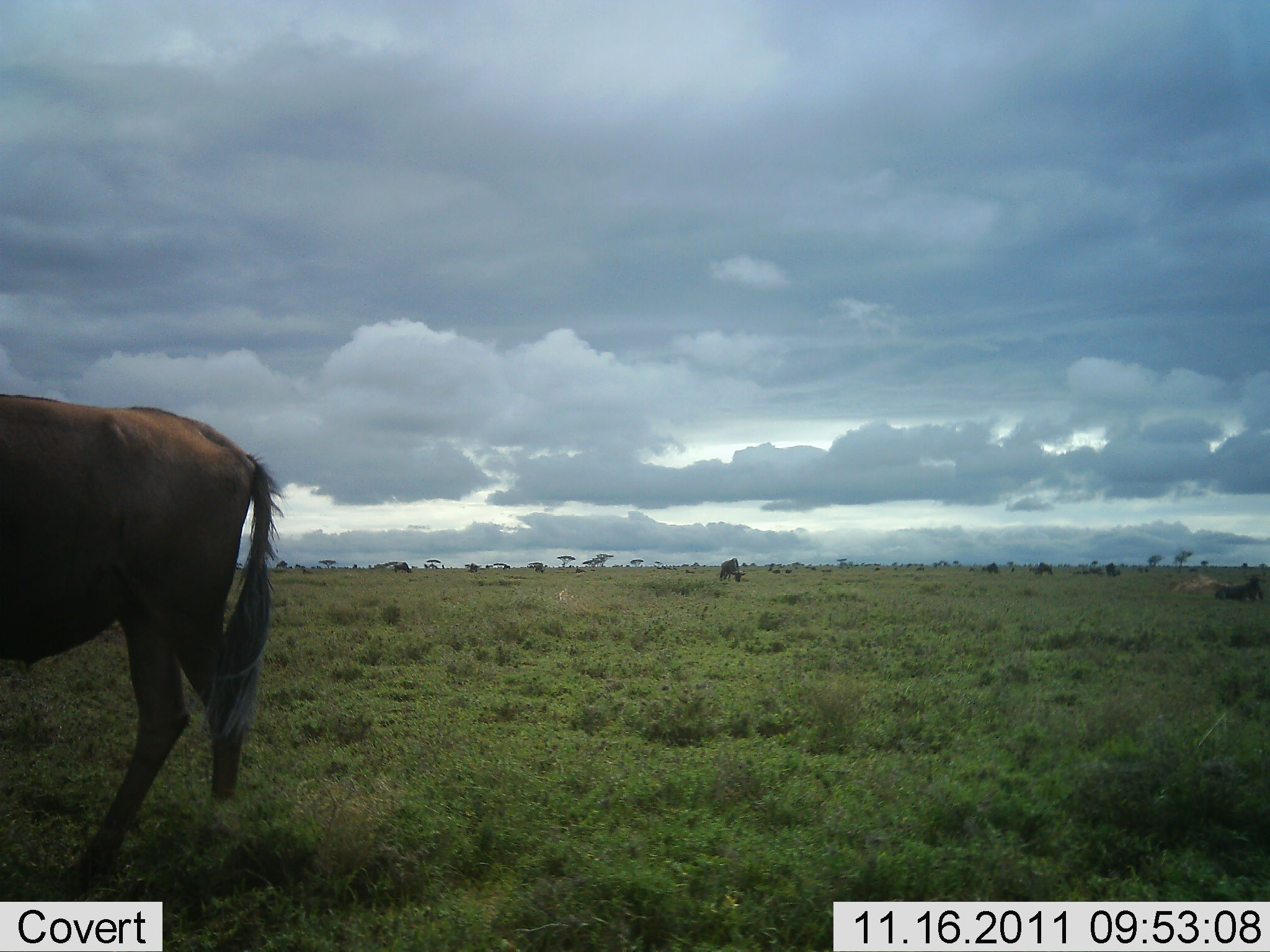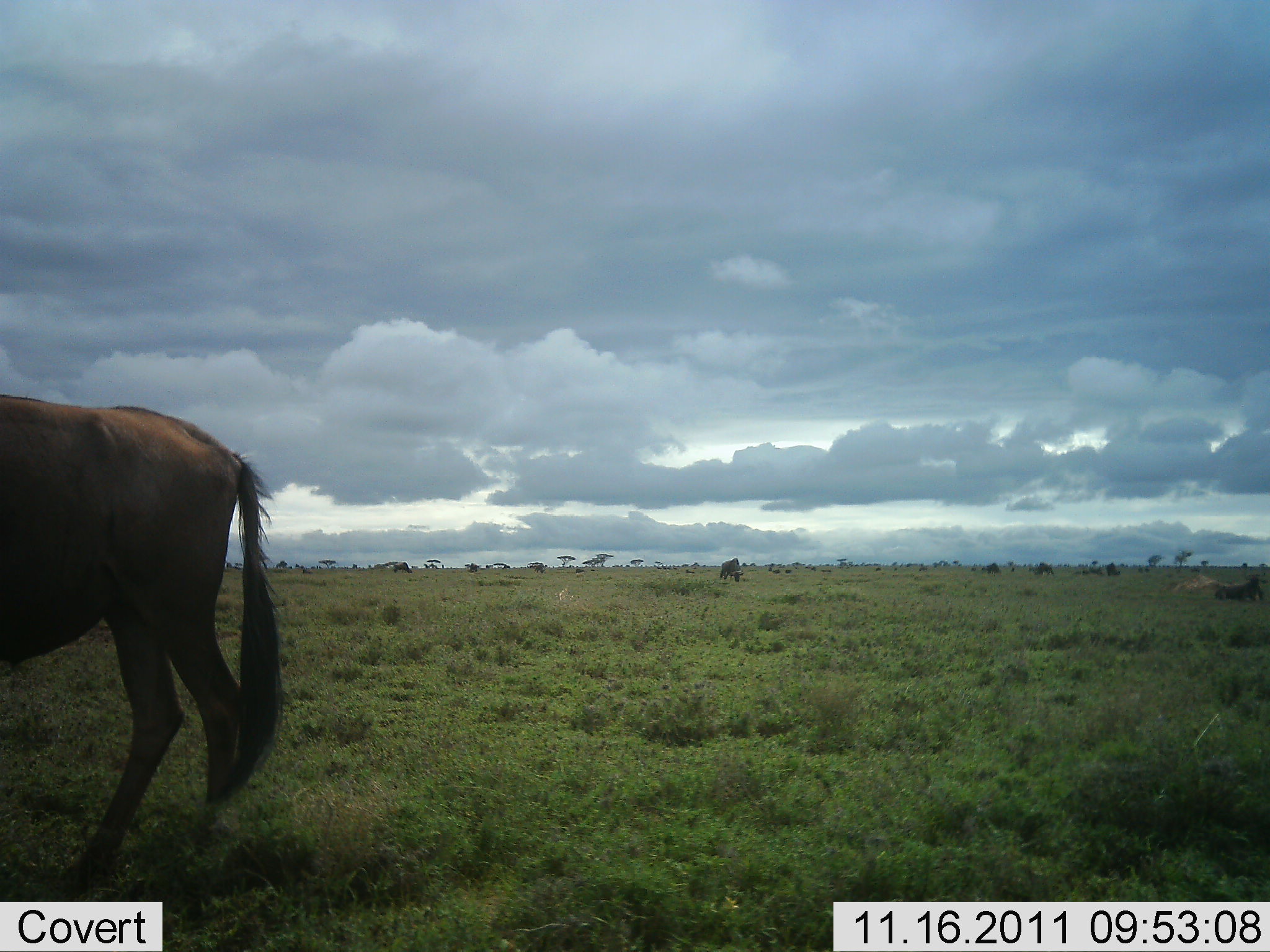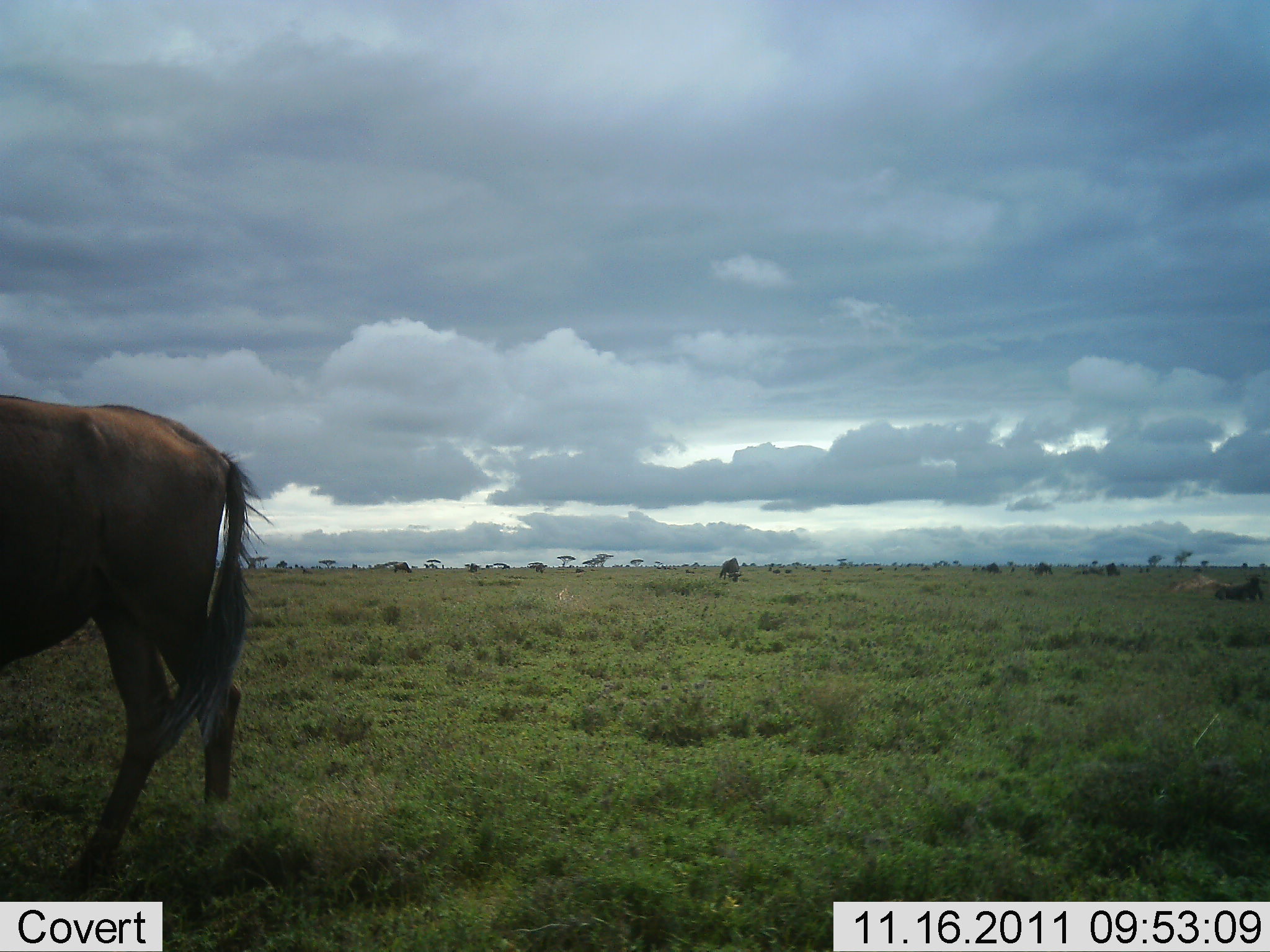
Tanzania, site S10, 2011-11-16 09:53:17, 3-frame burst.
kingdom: Animalia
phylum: Chordata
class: Mammalia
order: Artiodactyla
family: Bovidae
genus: Connochaetes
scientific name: Connochaetes taurinus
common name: blue wildebeest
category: wildebeest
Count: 1.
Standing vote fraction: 69%.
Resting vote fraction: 0%.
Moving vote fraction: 8%.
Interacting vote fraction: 0%.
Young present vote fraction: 0%.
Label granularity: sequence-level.